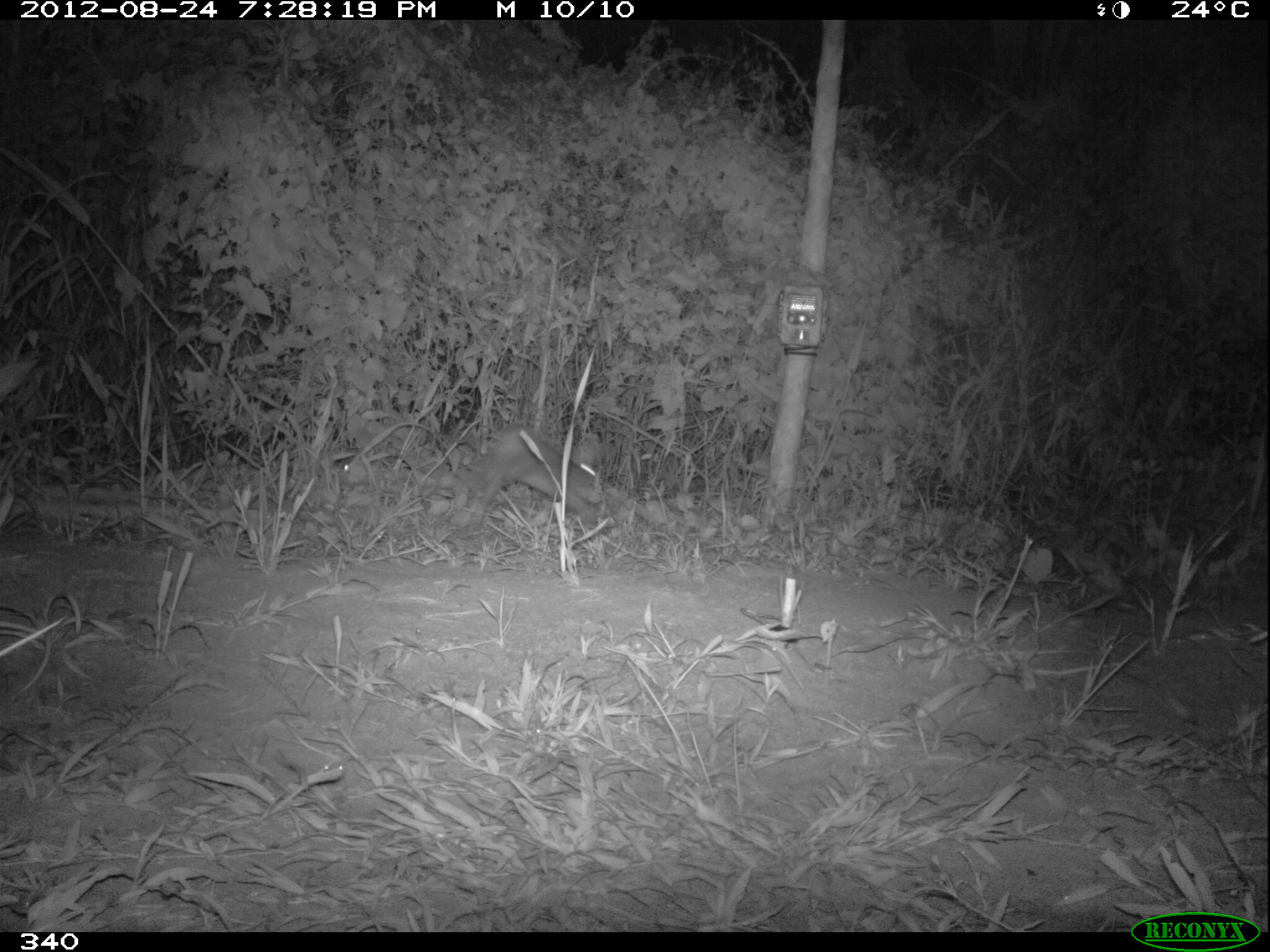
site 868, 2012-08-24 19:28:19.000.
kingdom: Animalia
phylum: Chordata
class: Mammalia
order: Lagomorpha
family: Leporidae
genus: Sylvilagus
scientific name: Sylvilagus brasiliensis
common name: tapeti